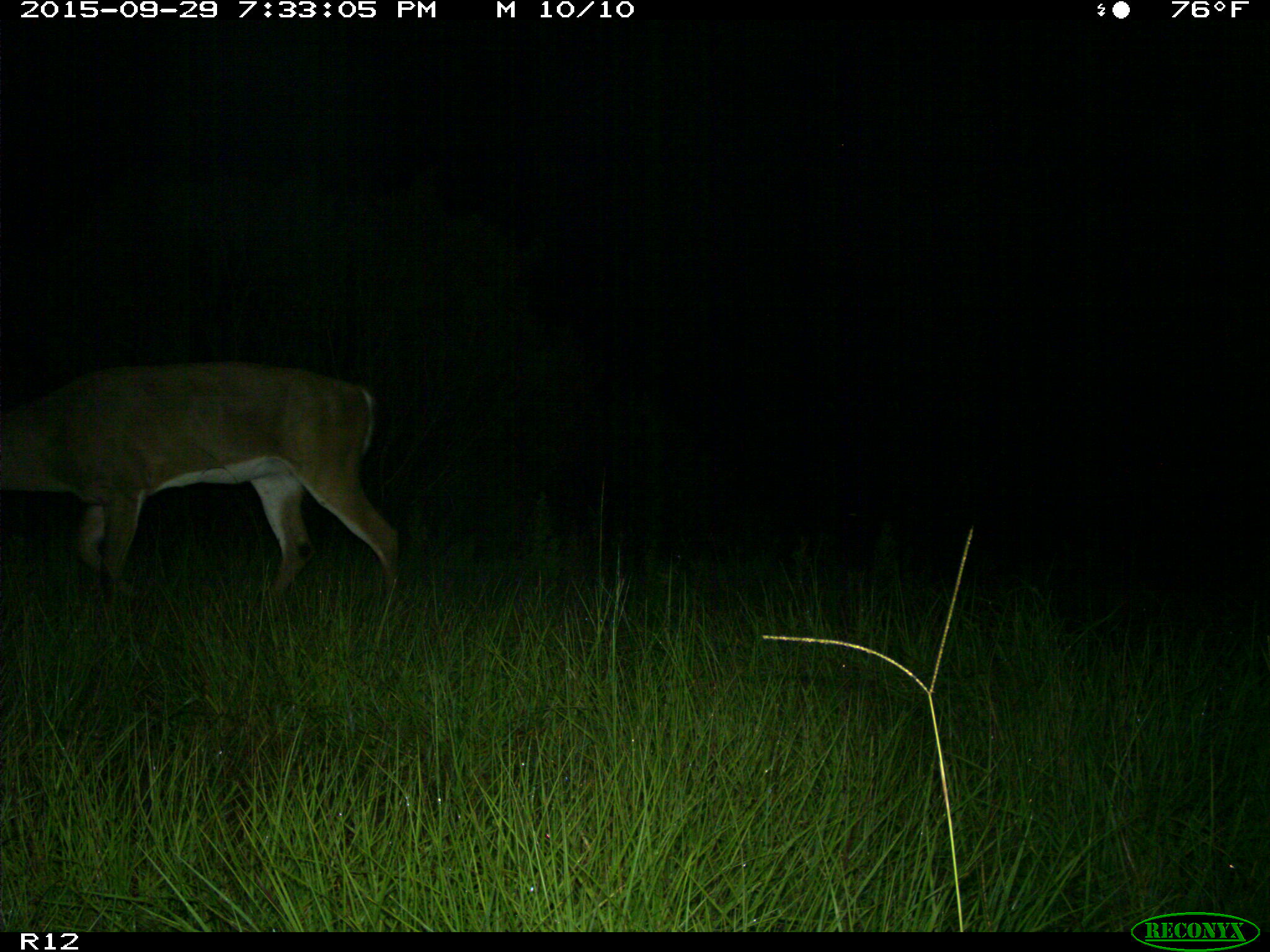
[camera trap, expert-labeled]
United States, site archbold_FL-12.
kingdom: Animalia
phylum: Chordata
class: Mammalia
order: Artiodactyla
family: Cervidae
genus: Odocoileus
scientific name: Odocoileus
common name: deer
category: unidentified deer